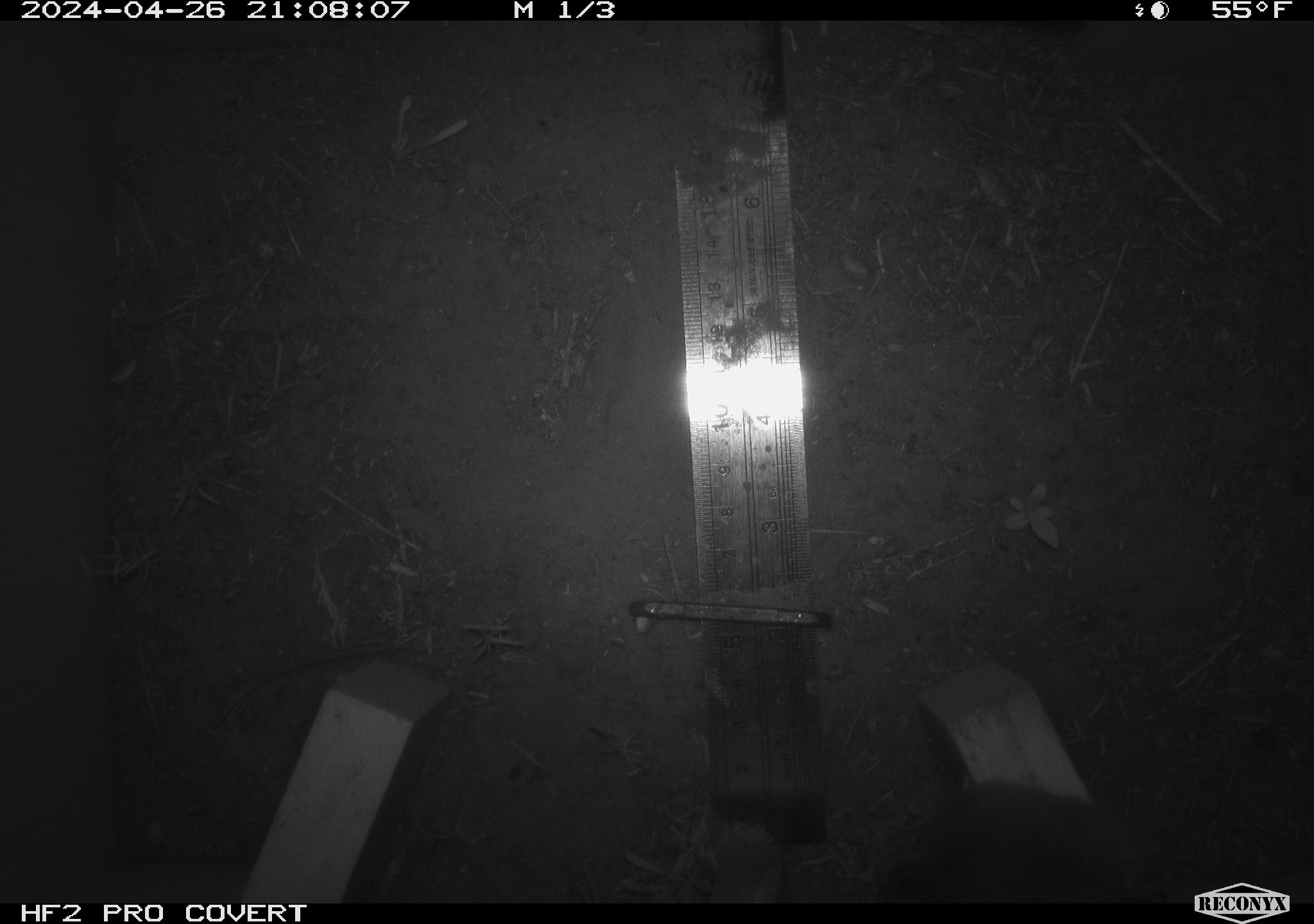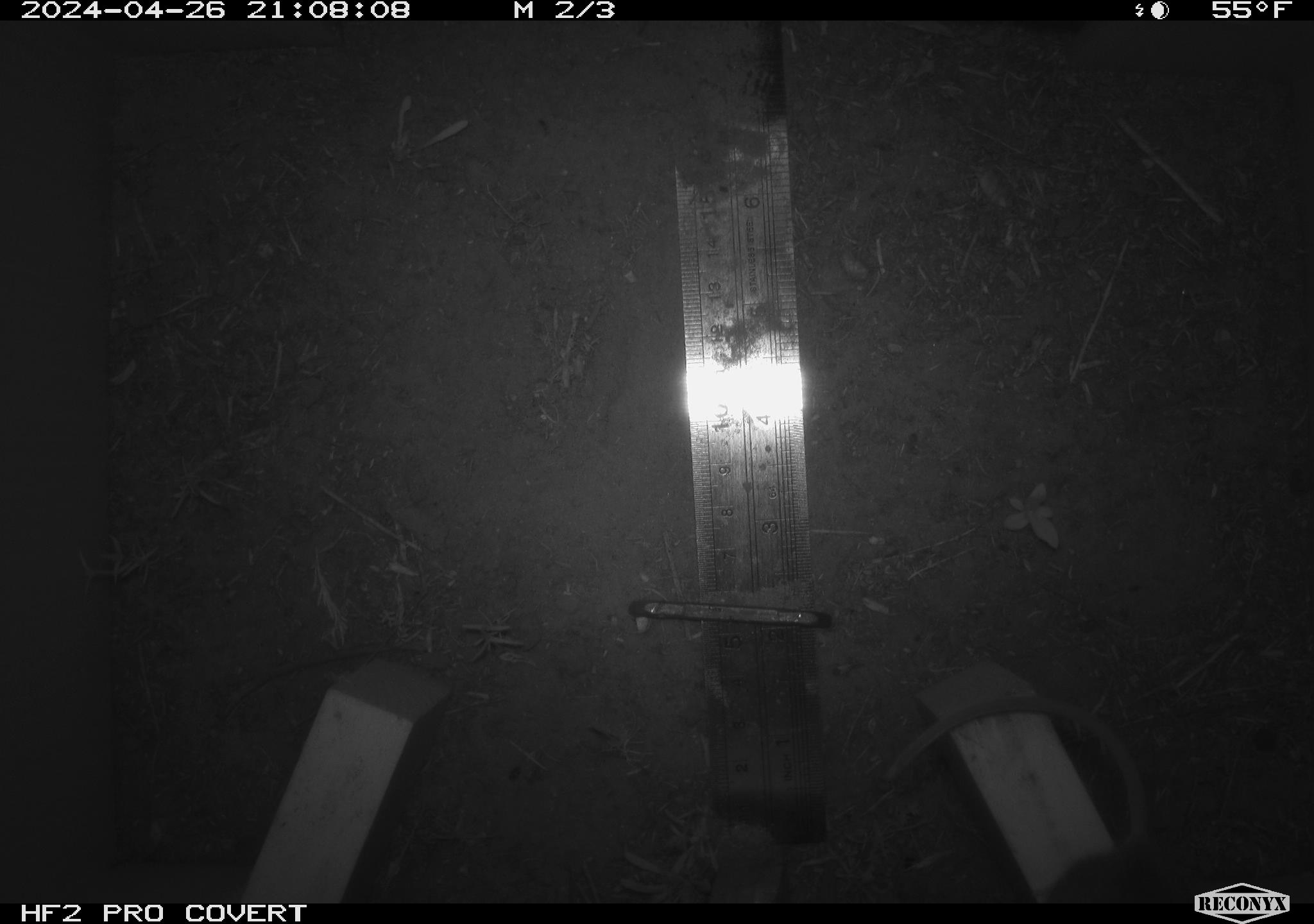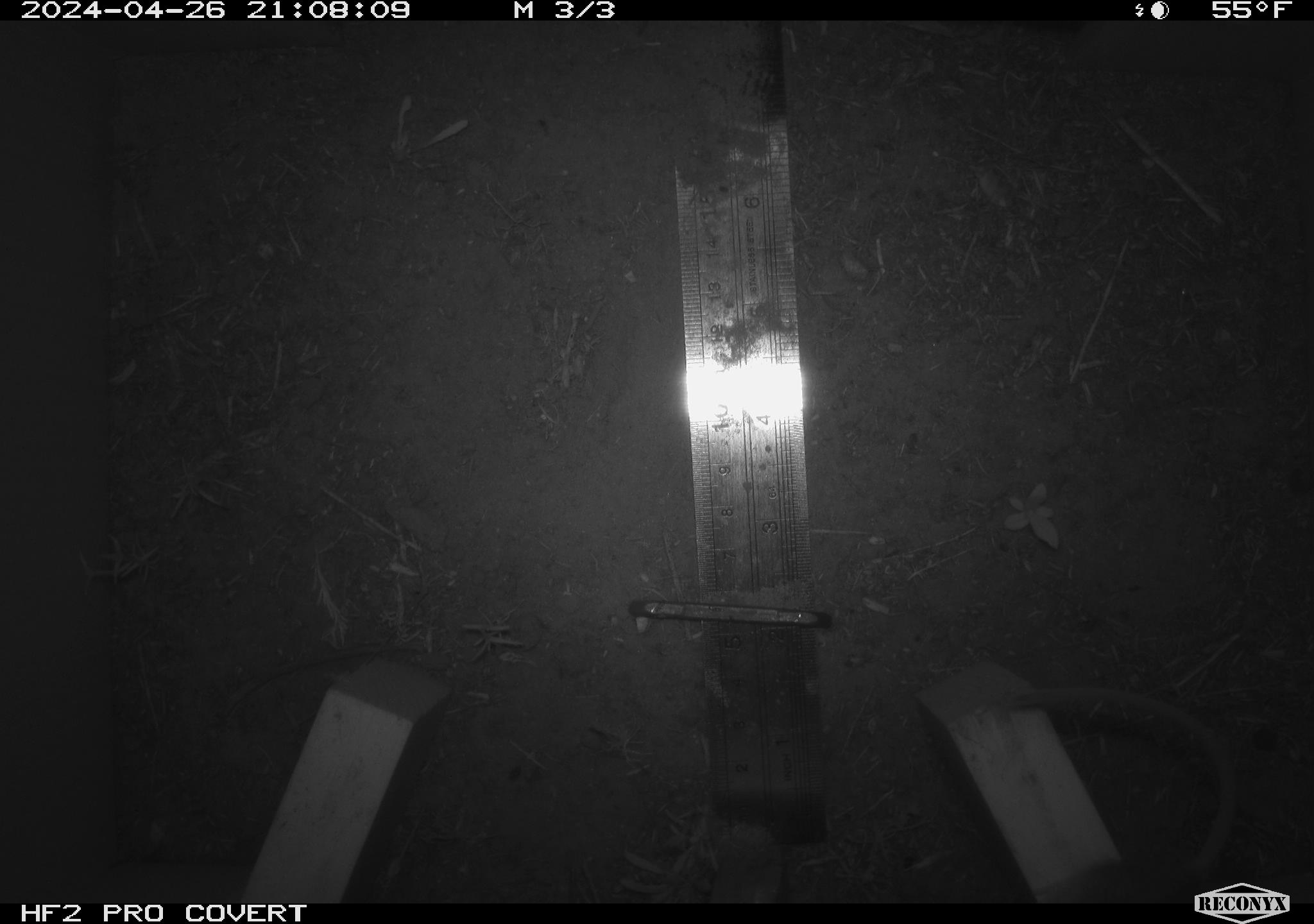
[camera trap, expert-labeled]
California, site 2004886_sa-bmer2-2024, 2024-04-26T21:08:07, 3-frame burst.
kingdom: Animalia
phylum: Chordata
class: Mammalia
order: Rodentia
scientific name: Rodentia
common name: mouse species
Mouse species (Rodentia).